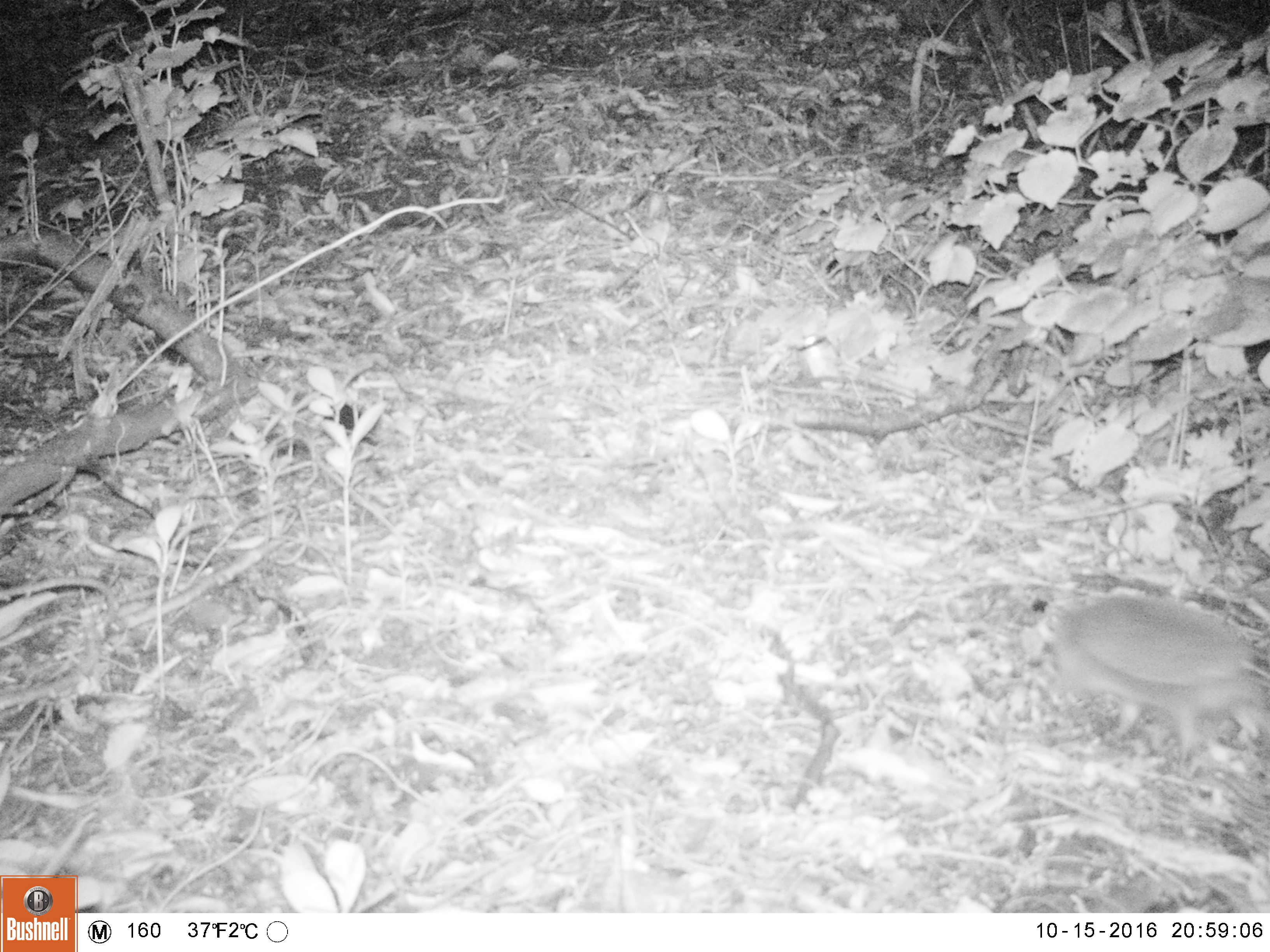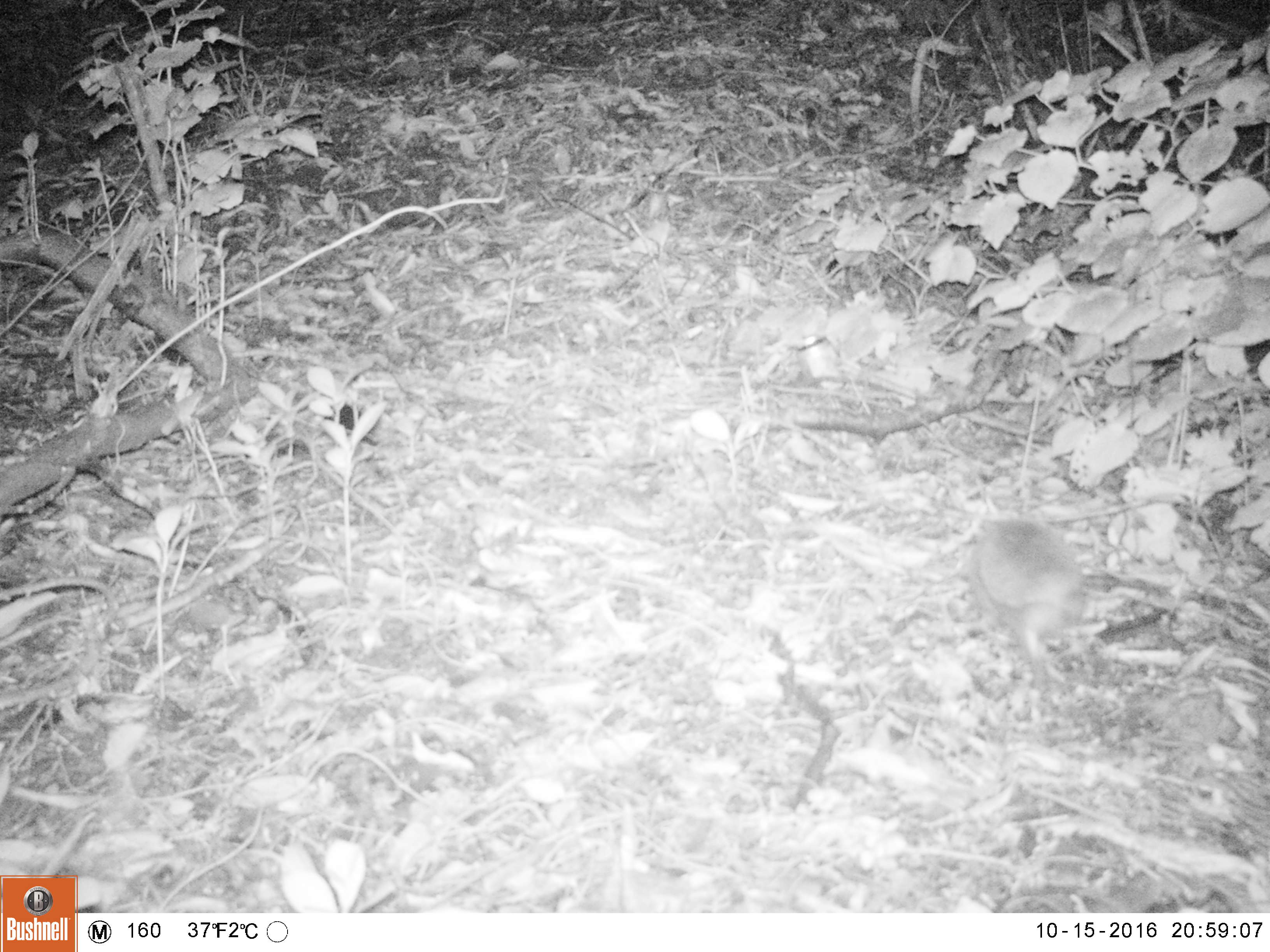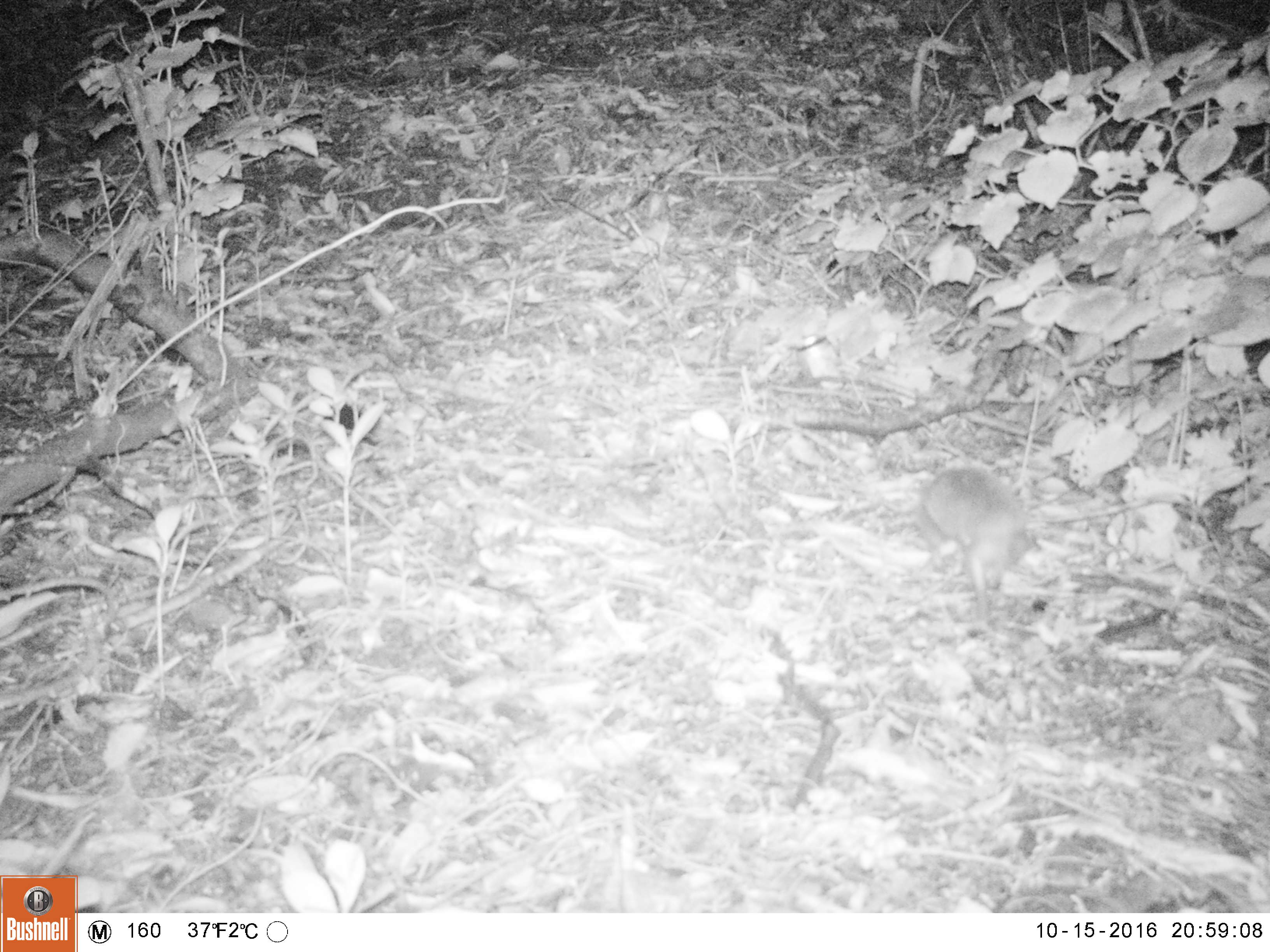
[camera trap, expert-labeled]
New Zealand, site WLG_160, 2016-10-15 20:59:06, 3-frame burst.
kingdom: Animalia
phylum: Chordata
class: Mammalia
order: Eulipotyphla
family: Erinaceidae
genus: Erinaceus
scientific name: Erinaceus europaeus europaeus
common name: european hedgehog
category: hedgehog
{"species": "hedgehog (european hedgehog) (Erinaceus europaeus europaeus)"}